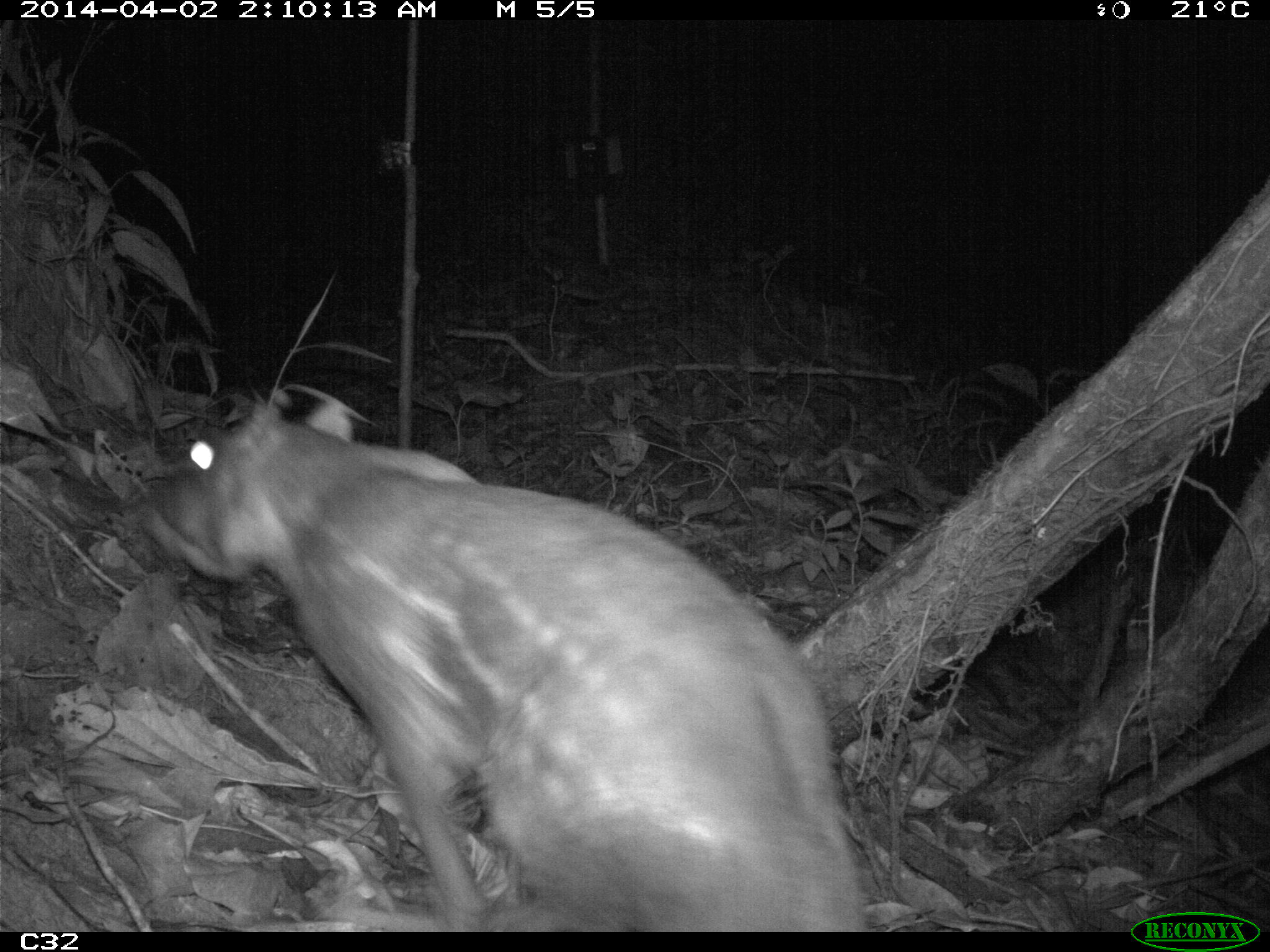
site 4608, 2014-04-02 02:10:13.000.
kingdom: Animalia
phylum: Chordata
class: Mammalia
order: Rodentia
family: Cuniculidae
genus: Cuniculus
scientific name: Cuniculus paca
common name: spotted paca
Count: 1.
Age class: adult.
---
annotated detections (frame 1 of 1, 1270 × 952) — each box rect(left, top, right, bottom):
cuniculus paca: rect(127, 392, 864, 928)